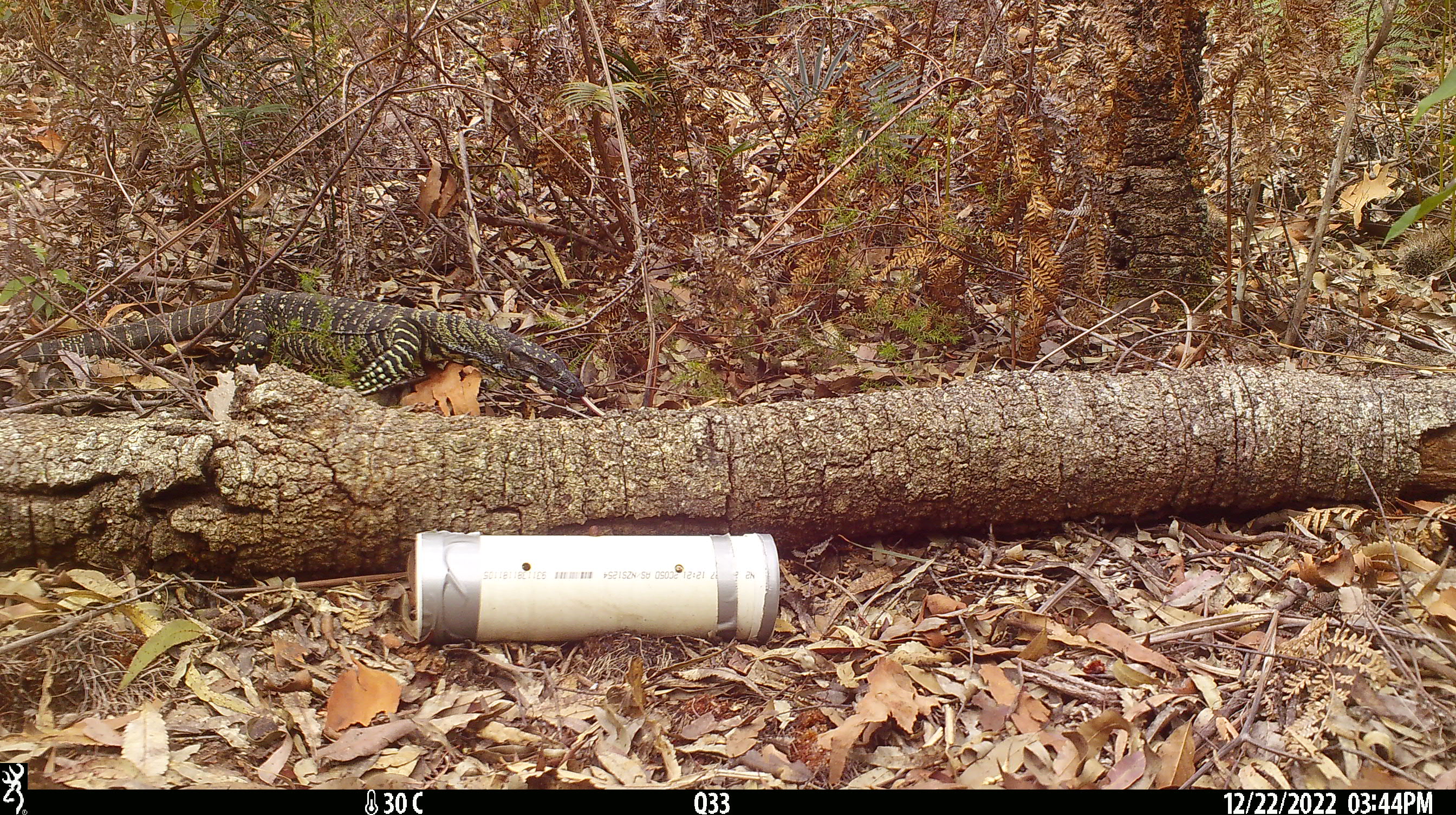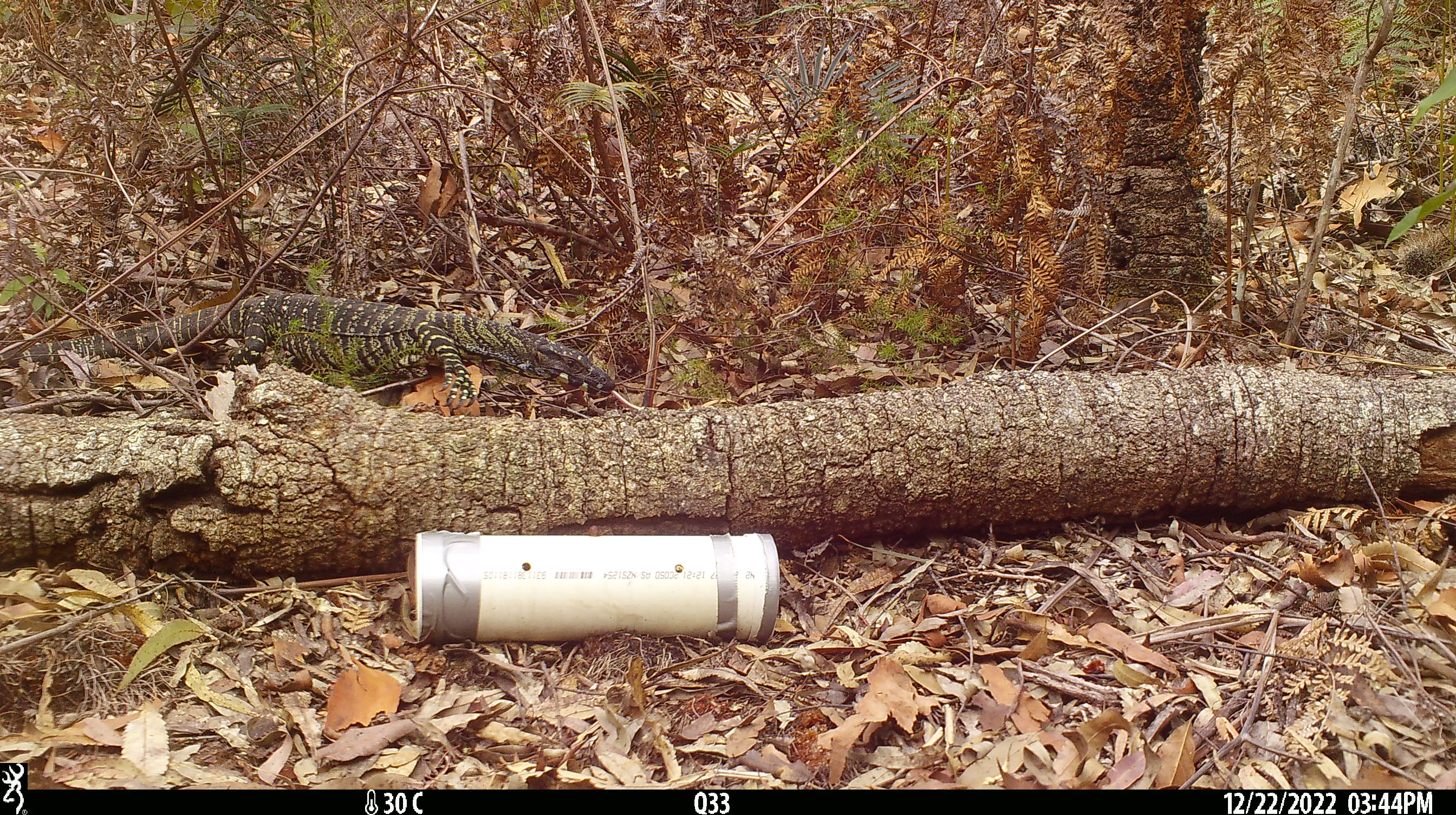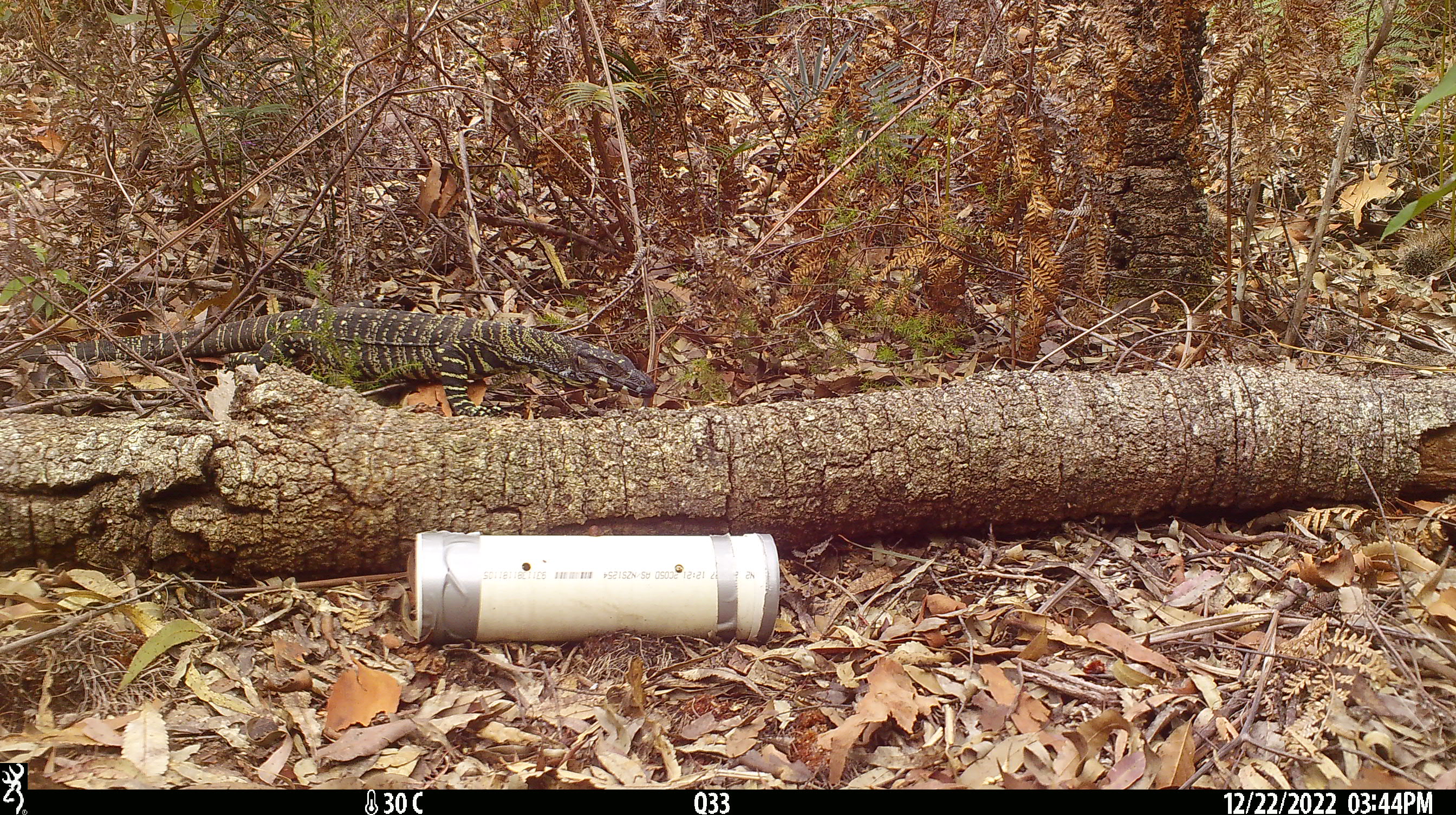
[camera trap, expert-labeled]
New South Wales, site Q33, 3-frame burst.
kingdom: Animalia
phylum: Chordata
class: Reptilia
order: Squamata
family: Varanidae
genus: Varanus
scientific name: Varanus varius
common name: lace monitor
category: goanna